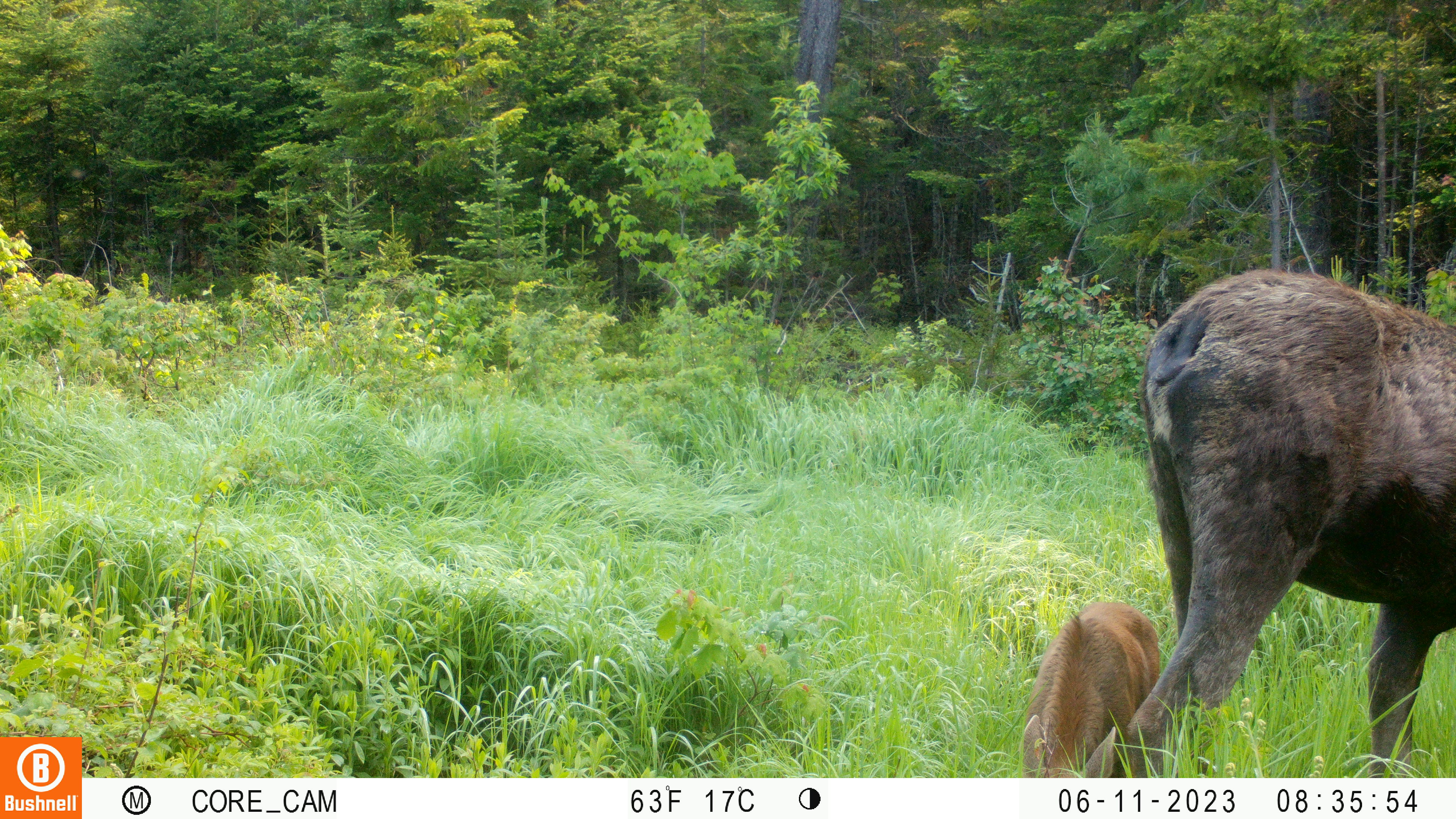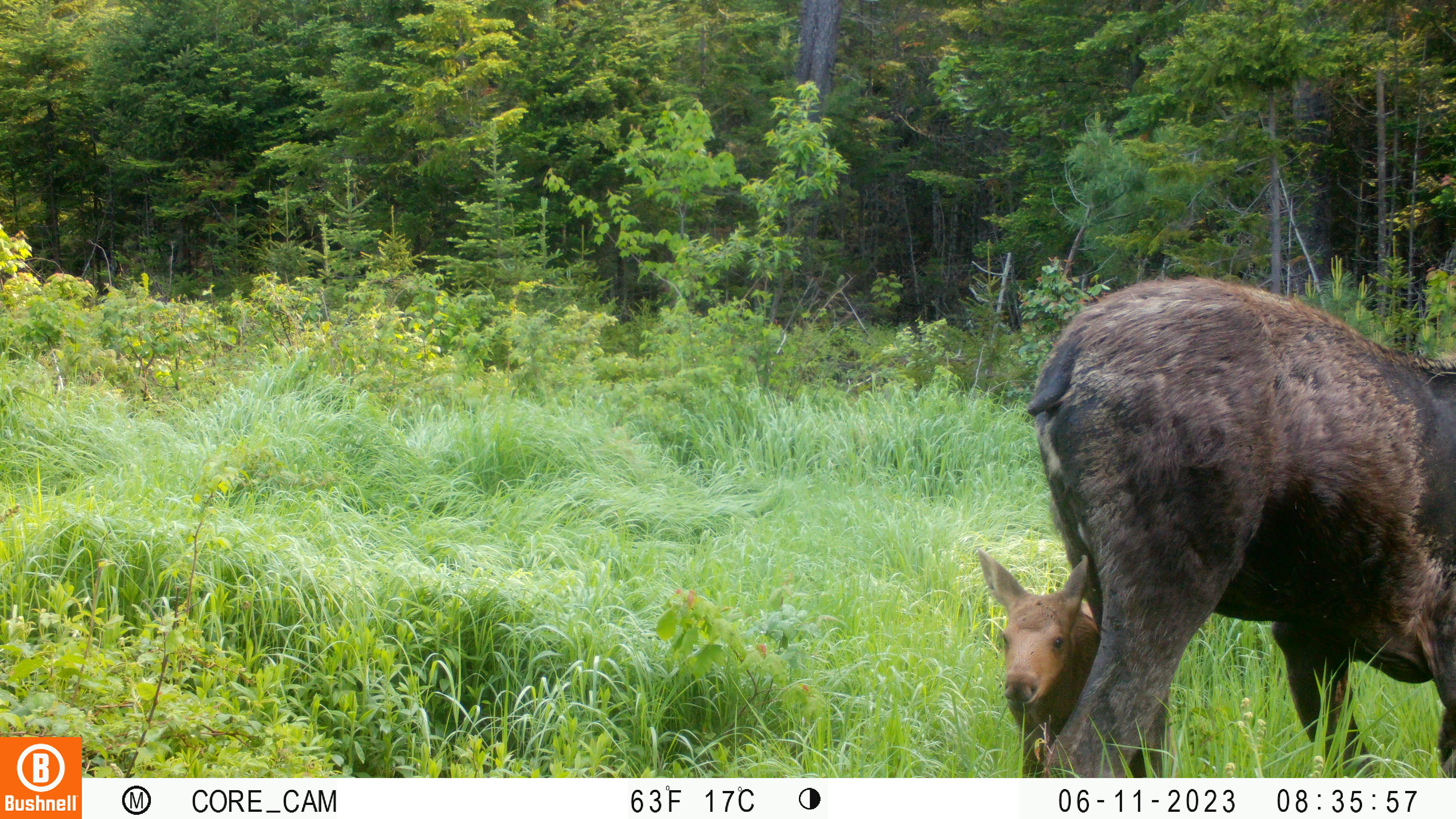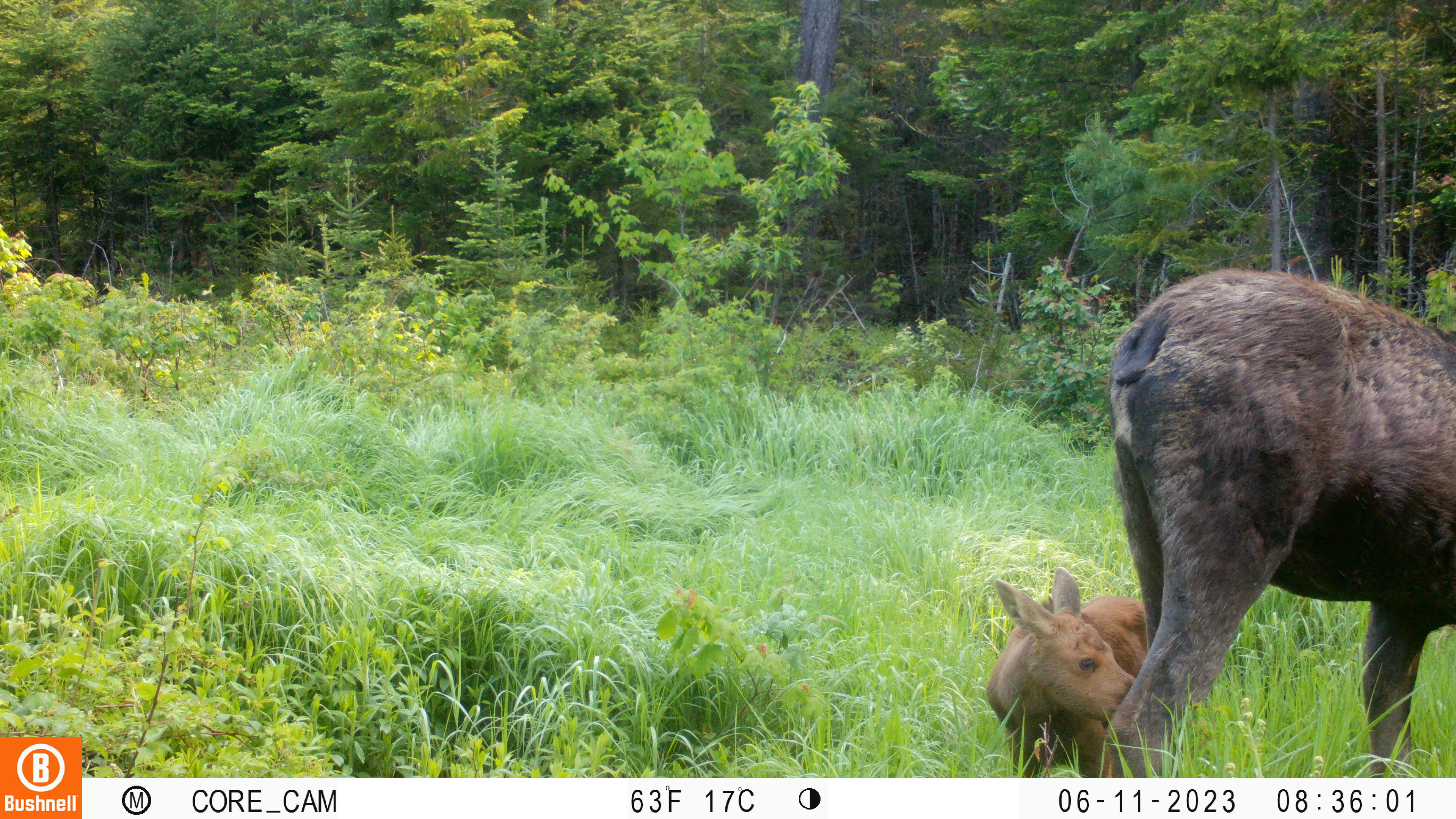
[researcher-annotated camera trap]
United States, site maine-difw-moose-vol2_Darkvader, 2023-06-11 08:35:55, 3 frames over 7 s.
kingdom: Animalia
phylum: Chordata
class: Mammalia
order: Artiodactyla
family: Cervidae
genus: Alces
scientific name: Alces alces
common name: moose